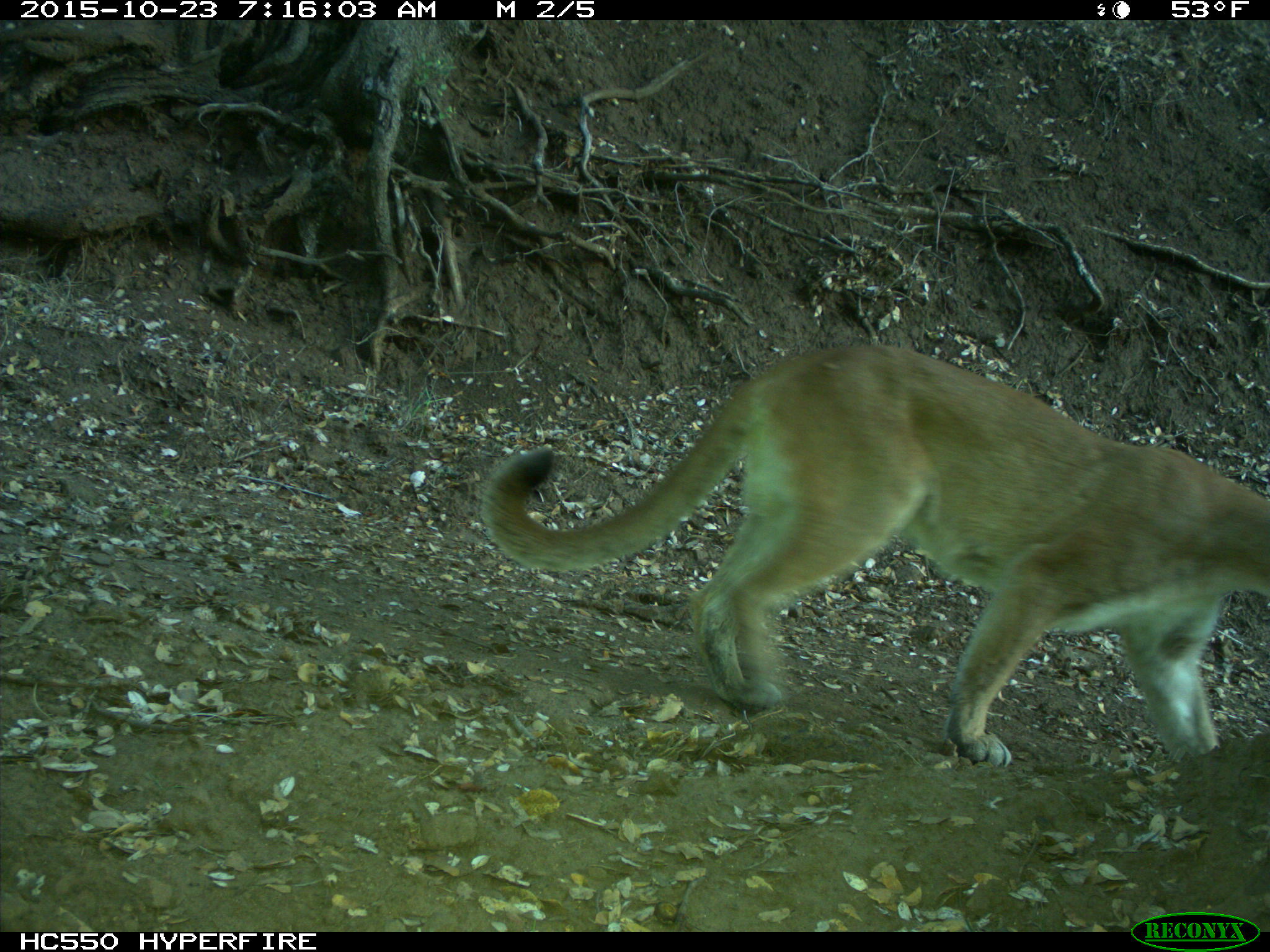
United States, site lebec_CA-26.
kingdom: Animalia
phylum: Chordata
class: Mammalia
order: Carnivora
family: Felidae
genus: Puma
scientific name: Puma concolor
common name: mountain lion